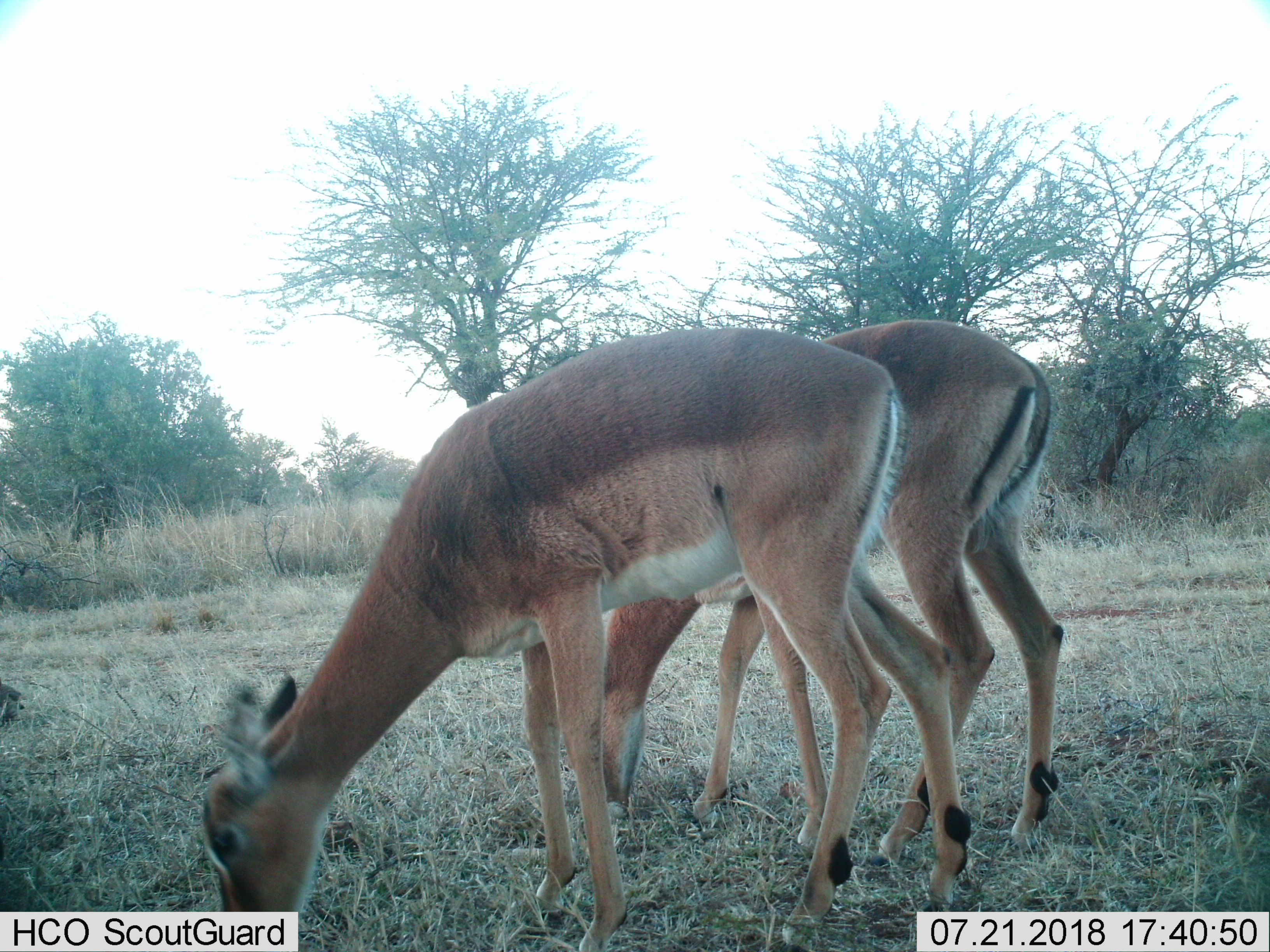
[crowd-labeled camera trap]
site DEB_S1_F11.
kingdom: Animalia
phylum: Chordata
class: Mammalia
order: Artiodactyla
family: Bovidae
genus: Aepyceros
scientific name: Aepyceros melampus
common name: impala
Impala (Aepyceros melampus), count 2. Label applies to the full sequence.